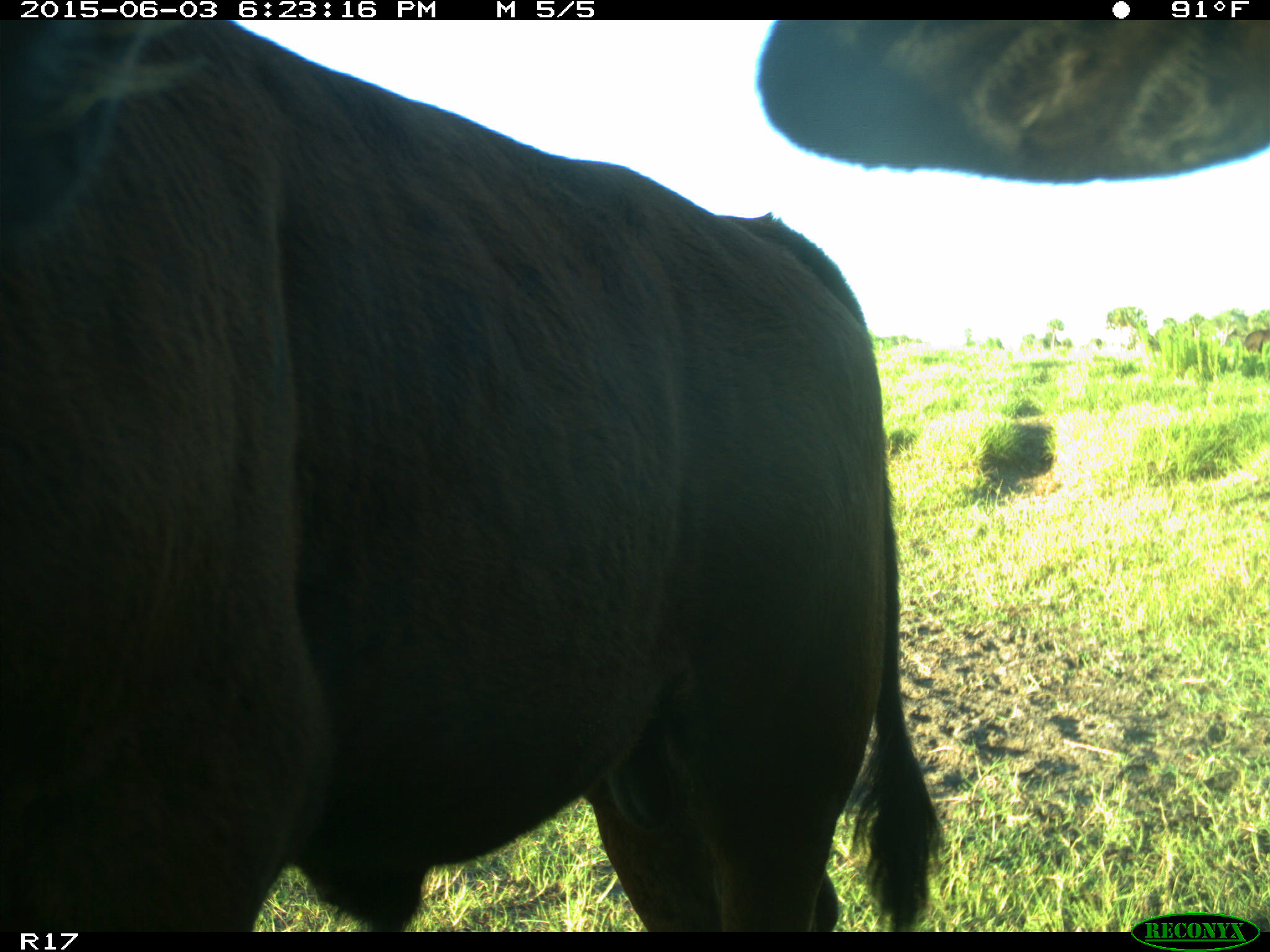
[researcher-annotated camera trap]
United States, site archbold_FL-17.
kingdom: Animalia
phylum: Chordata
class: Mammalia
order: Artiodactyla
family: Bovidae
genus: Bos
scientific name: Bos taurus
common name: domestic cow